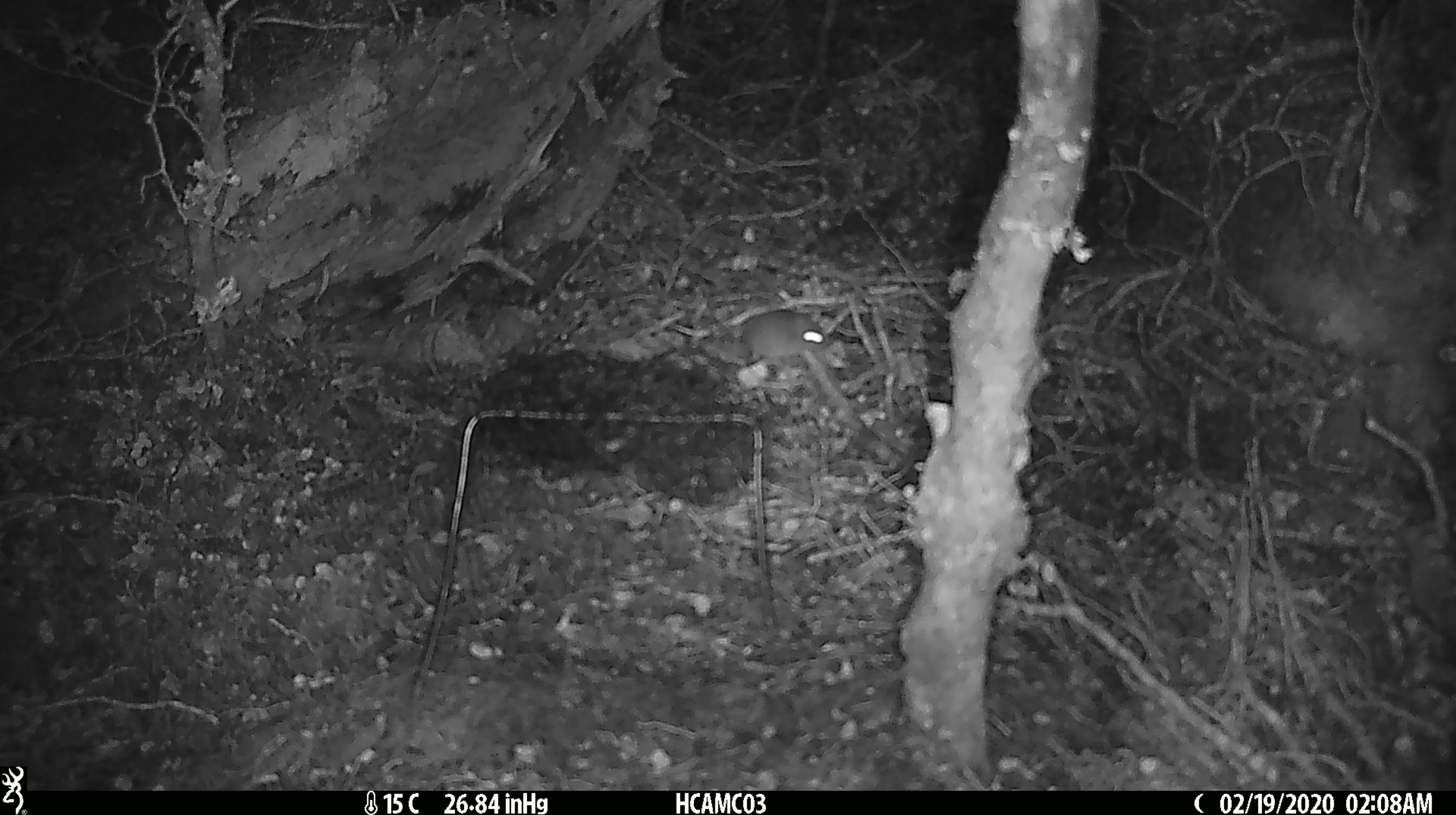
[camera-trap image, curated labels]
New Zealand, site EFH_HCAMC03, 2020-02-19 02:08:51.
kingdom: Animalia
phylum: Chordata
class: Mammalia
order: Rodentia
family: Muridae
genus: Mus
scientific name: Mus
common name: mouse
Mouse (Mus).